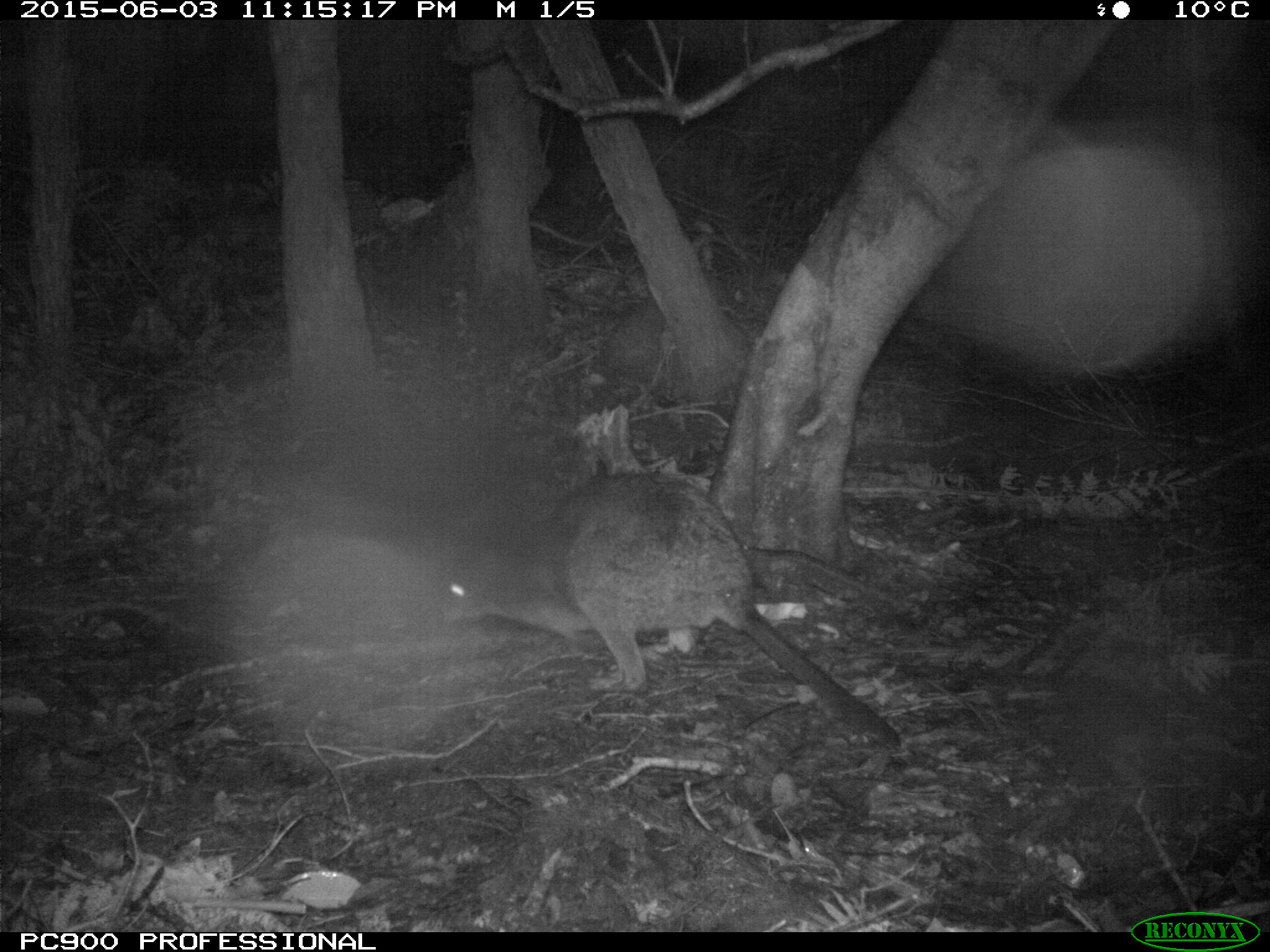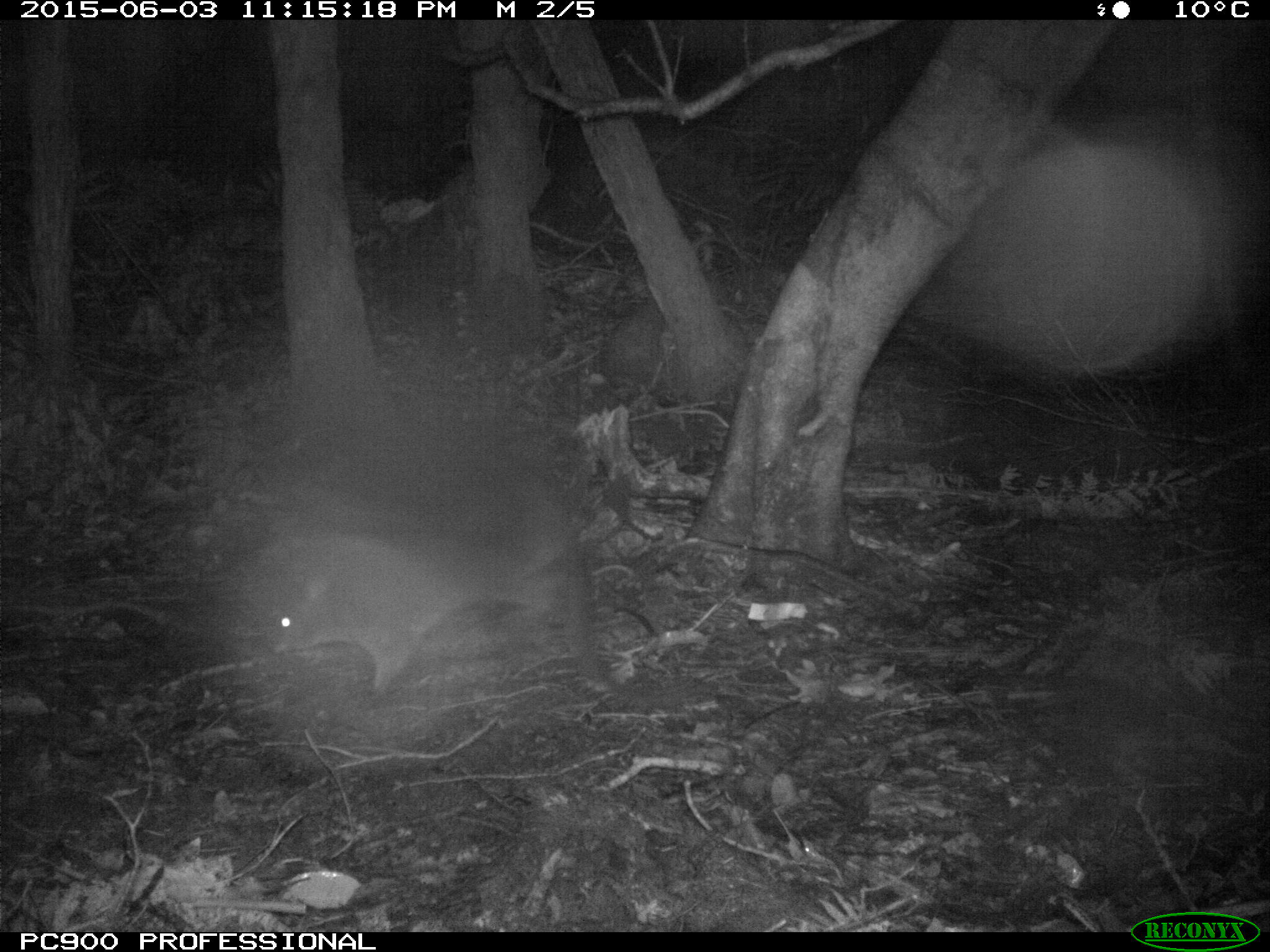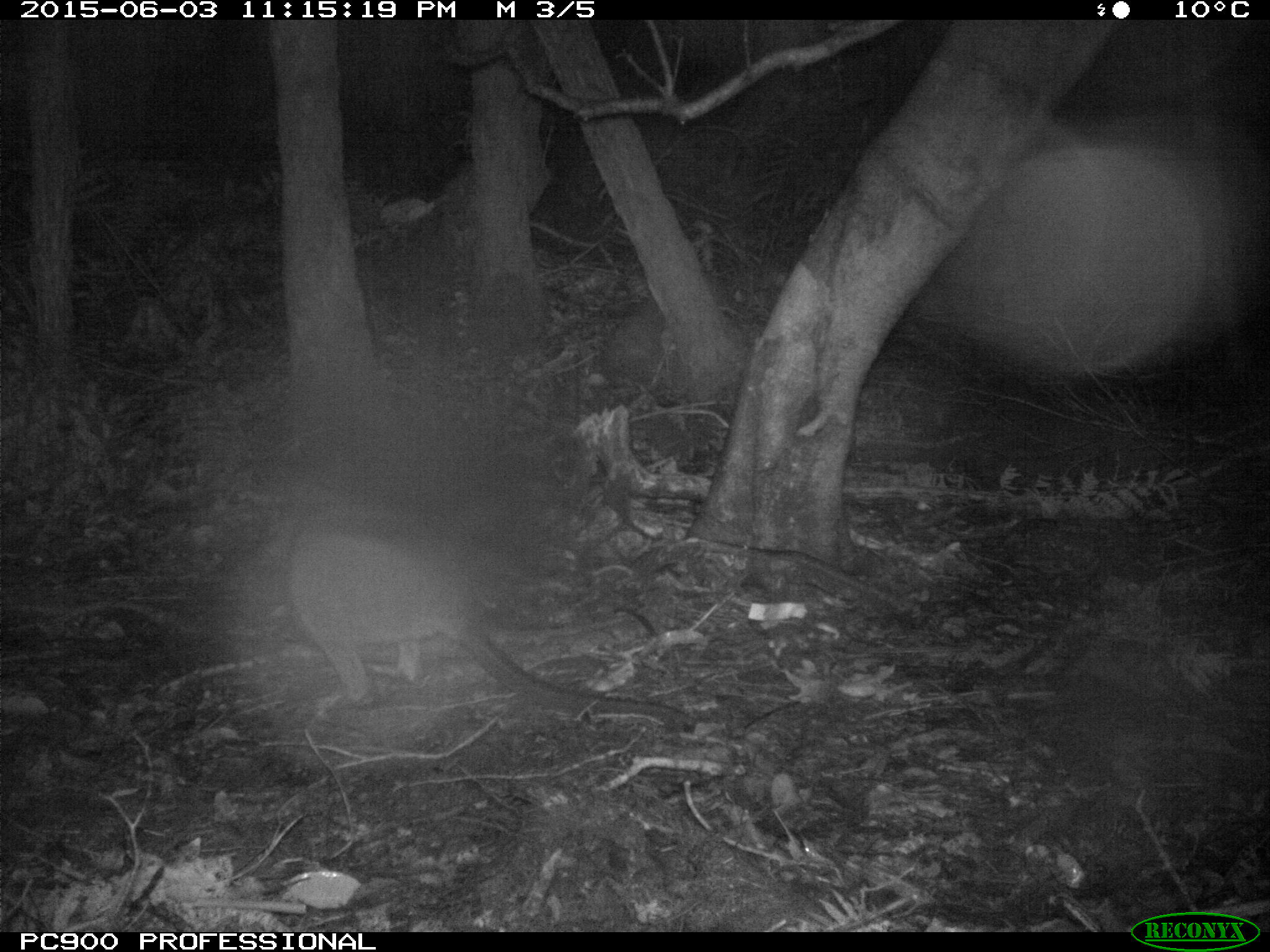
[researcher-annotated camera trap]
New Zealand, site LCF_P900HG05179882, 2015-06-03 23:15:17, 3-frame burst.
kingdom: Animalia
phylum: Chordata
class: Mammalia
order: Diprotodontia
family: Macropodidae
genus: Notamacropus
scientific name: Notamacropus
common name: wallaby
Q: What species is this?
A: Wallaby (Notamacropus).